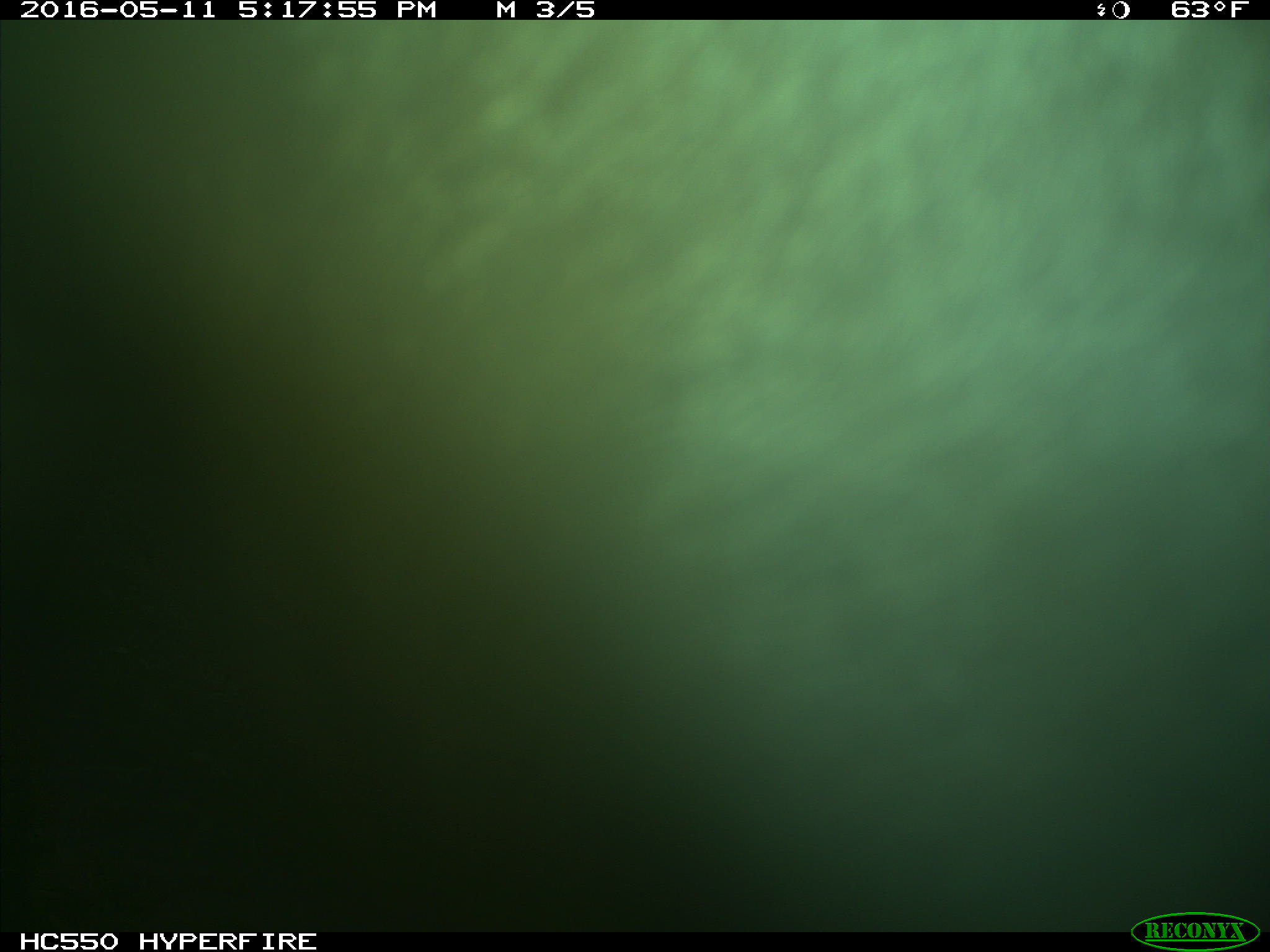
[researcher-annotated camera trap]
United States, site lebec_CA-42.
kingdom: Animalia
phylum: Chordata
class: Mammalia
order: Artiodactyla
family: Bovidae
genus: Bos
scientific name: Bos taurus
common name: domestic cow